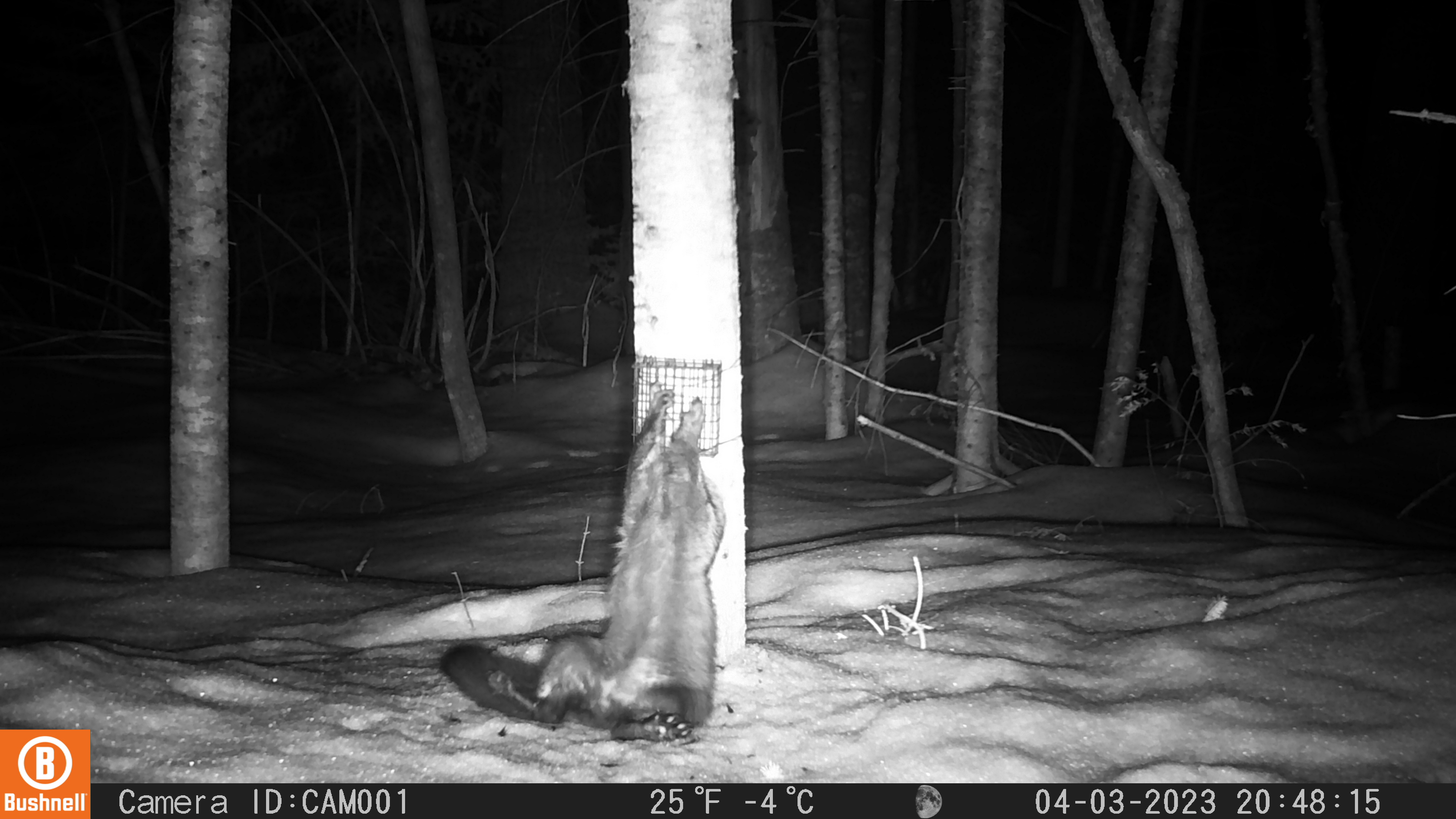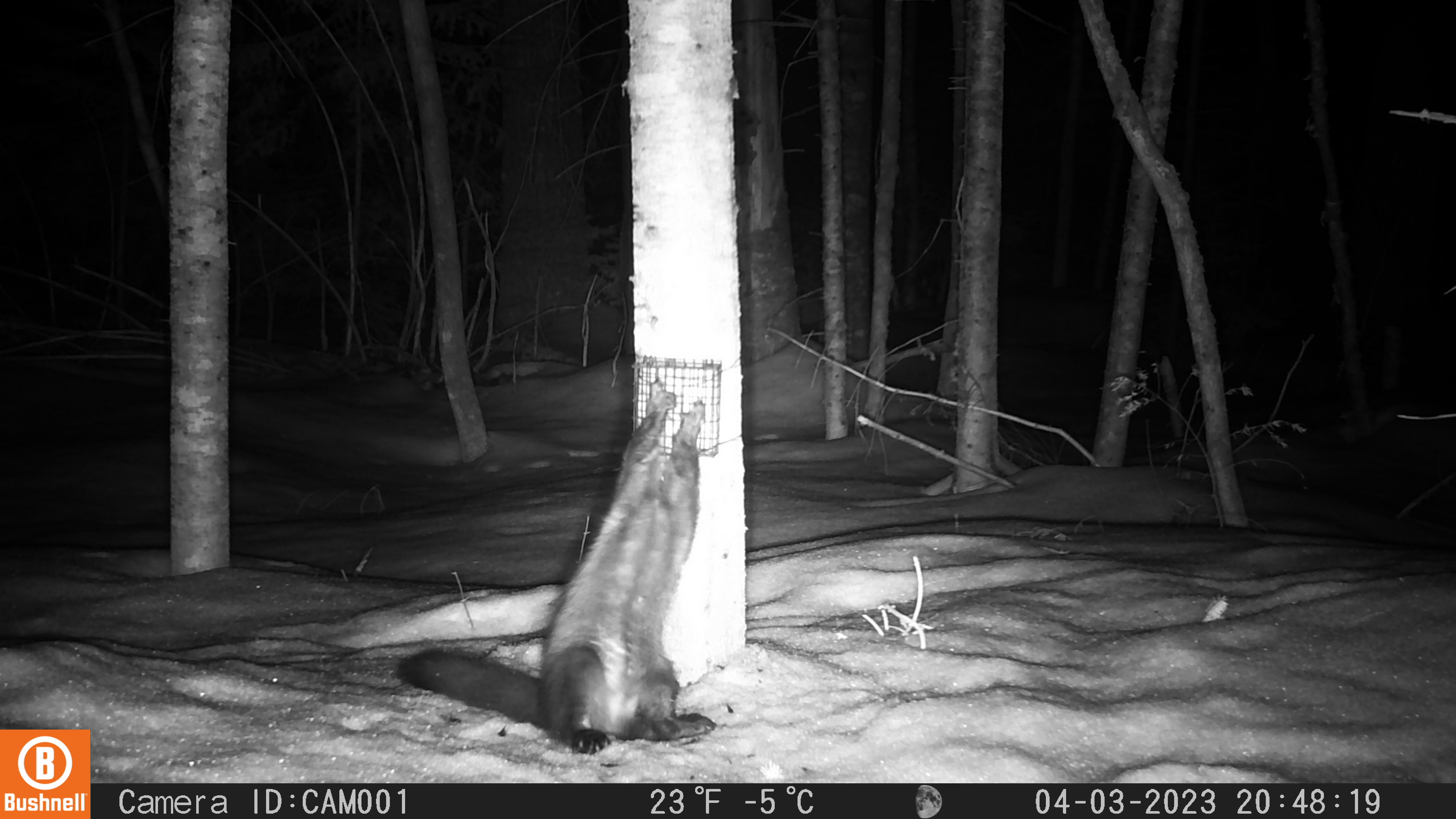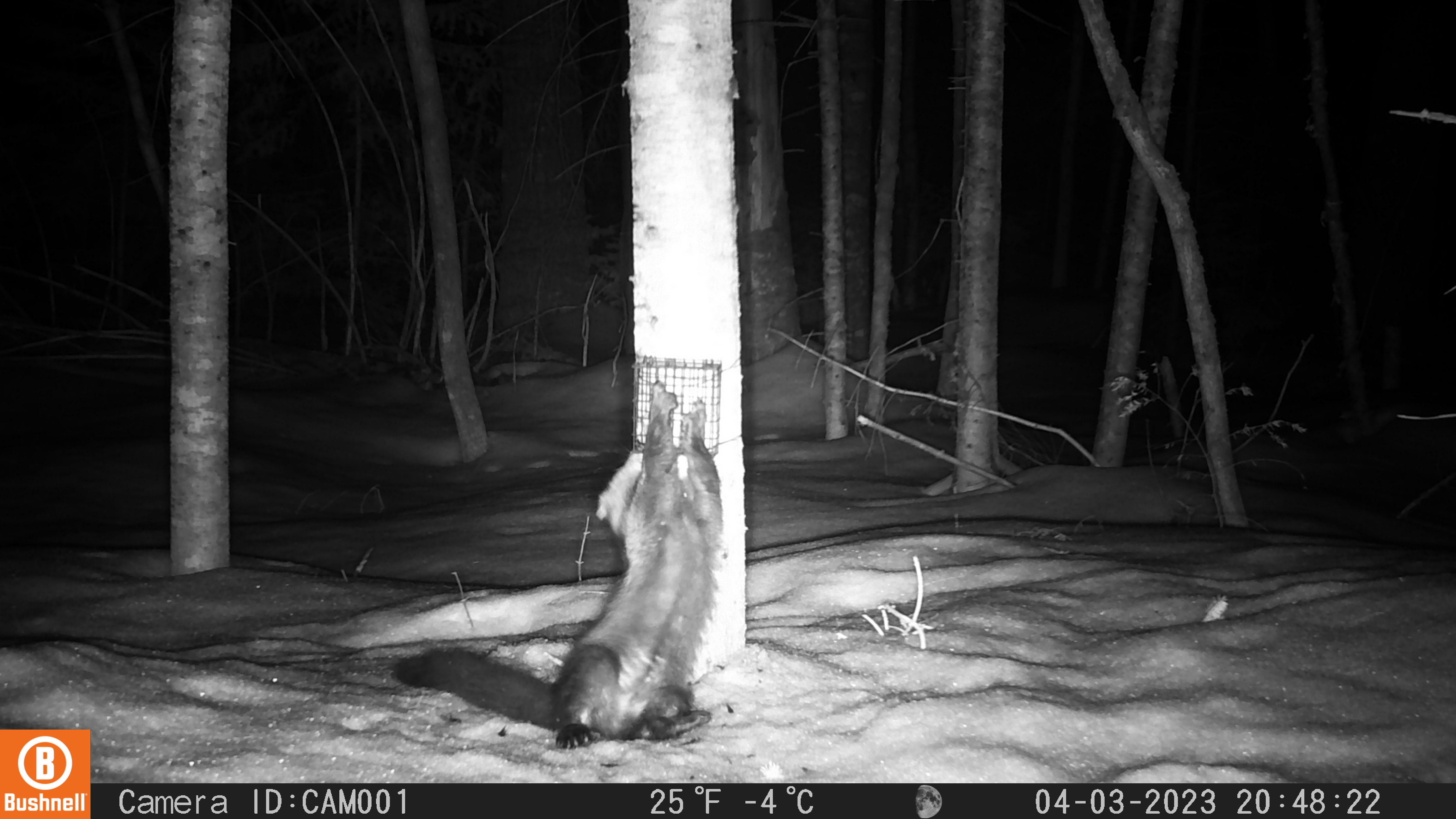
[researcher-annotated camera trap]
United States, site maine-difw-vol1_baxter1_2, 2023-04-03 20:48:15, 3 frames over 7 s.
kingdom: Animalia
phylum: Chordata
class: Mammalia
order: Carnivora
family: Mustelidae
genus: Pekania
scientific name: Pekania pennanti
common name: fisher